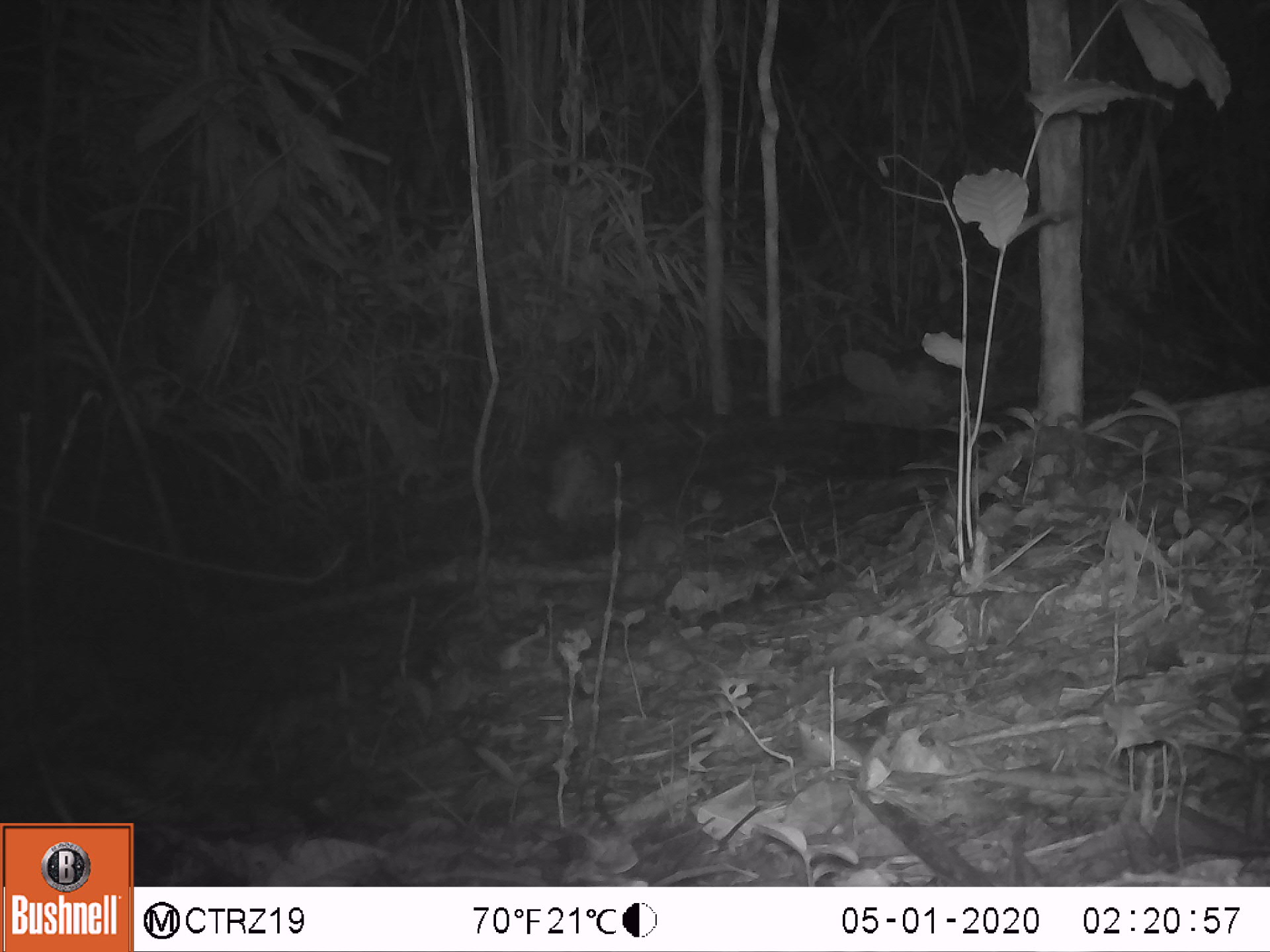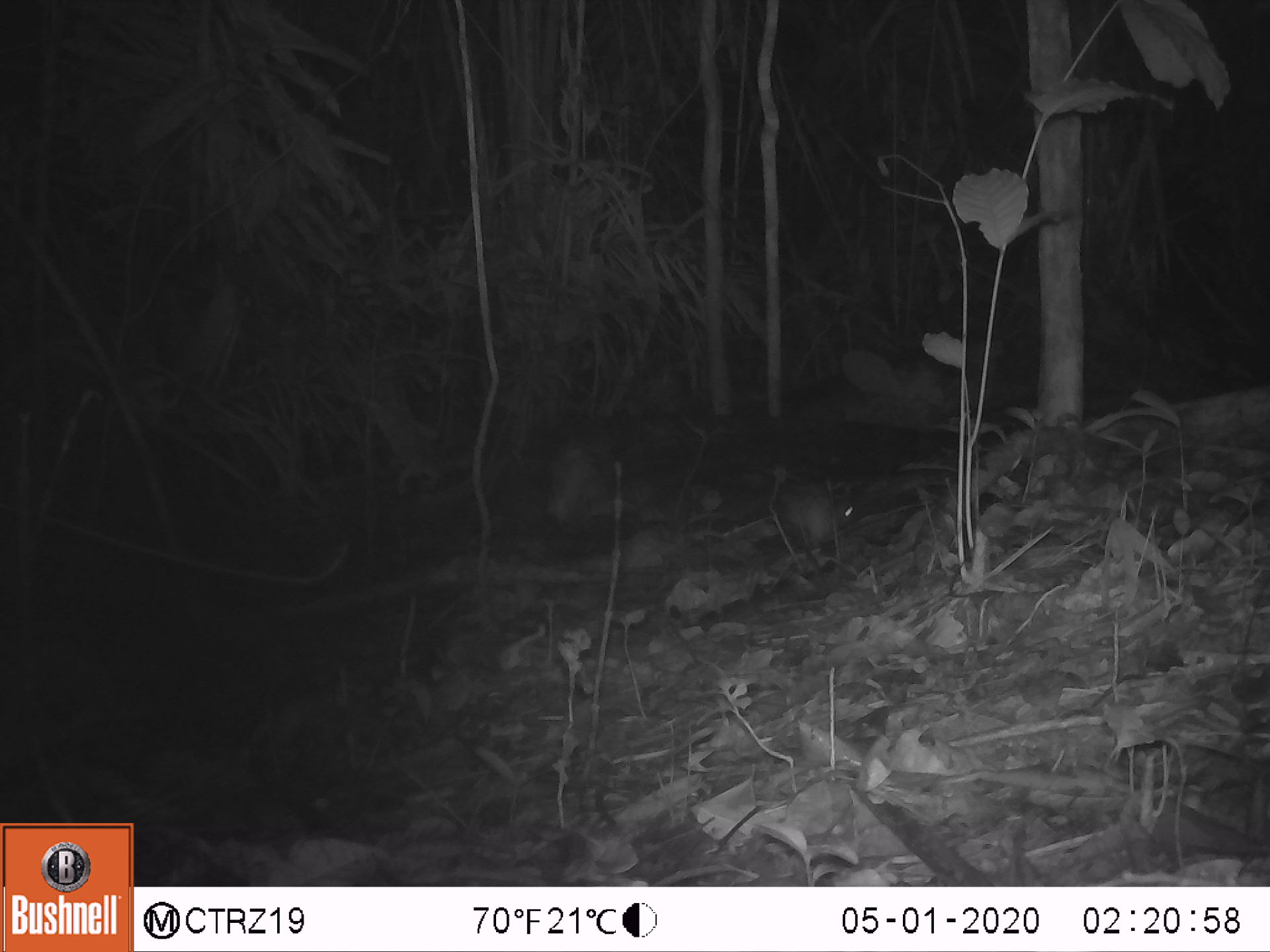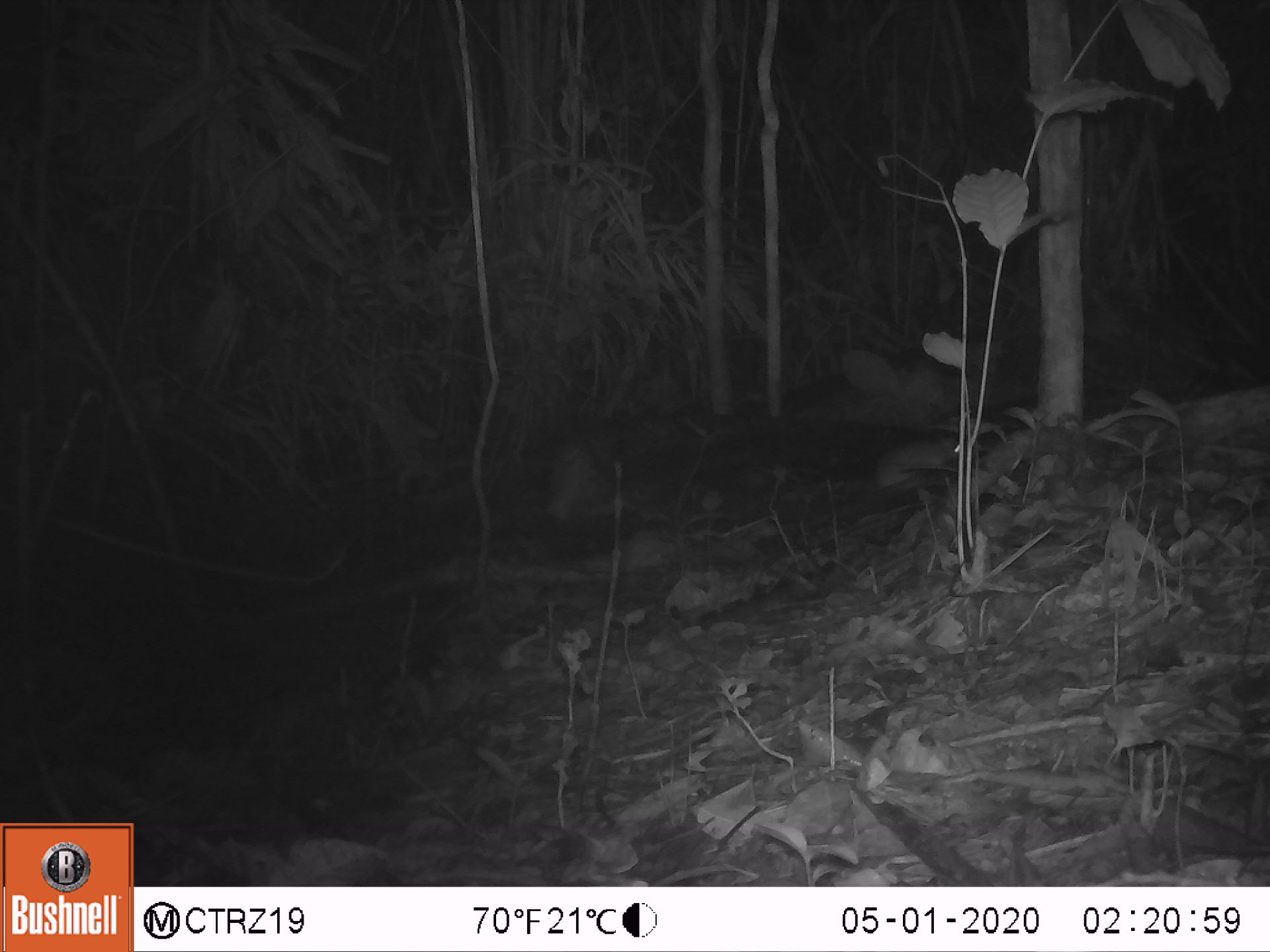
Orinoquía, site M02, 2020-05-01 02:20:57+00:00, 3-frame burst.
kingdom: Animalia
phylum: Chordata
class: Mammalia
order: Rodentia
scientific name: Rodentia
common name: rodent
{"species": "rodent (Rodentia)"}